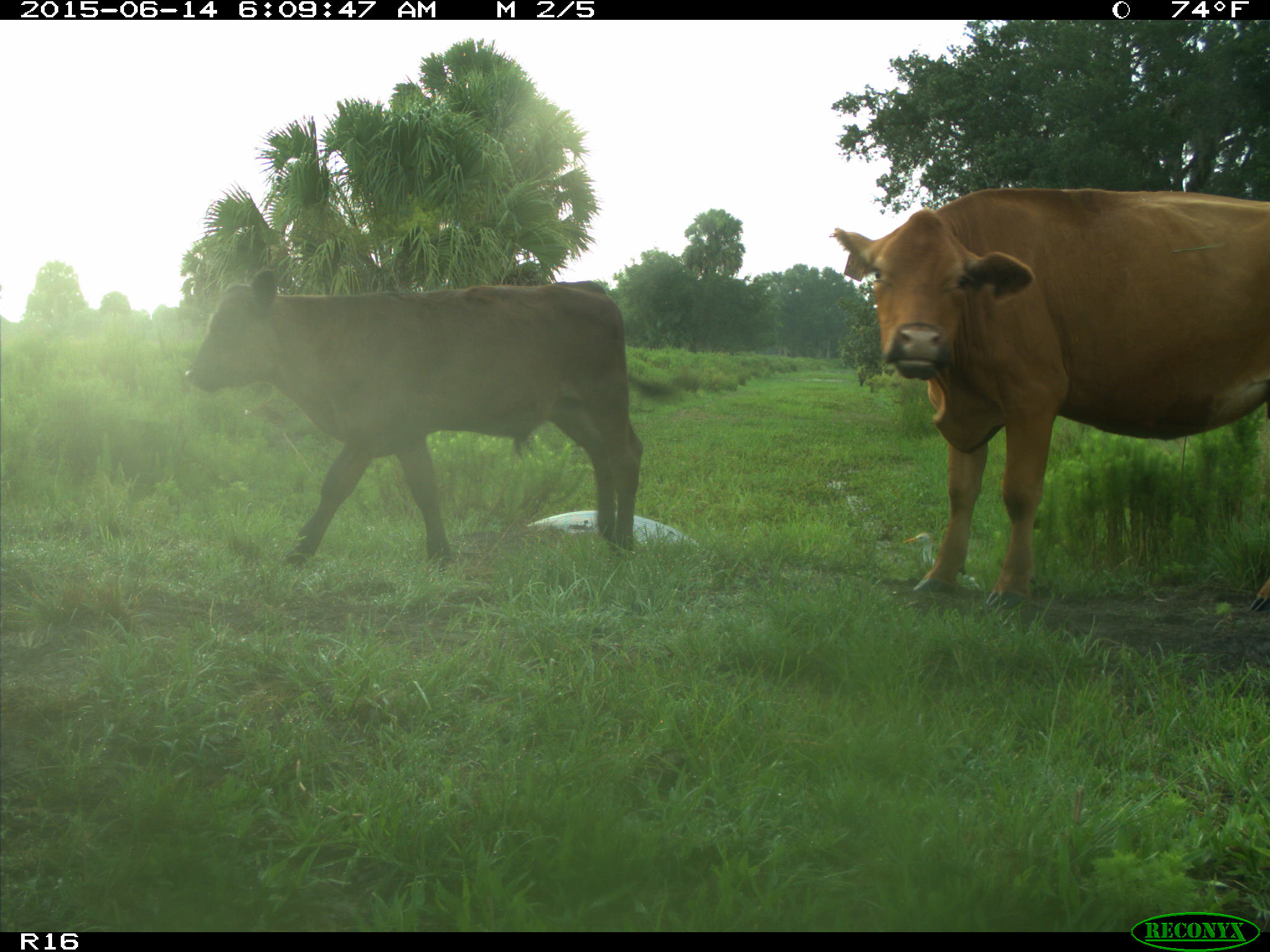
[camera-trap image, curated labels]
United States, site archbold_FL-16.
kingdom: Animalia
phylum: Chordata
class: Mammalia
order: Artiodactyla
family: Bovidae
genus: Bos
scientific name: Bos taurus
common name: domestic cow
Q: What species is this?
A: Bos taurus (domestic cow).